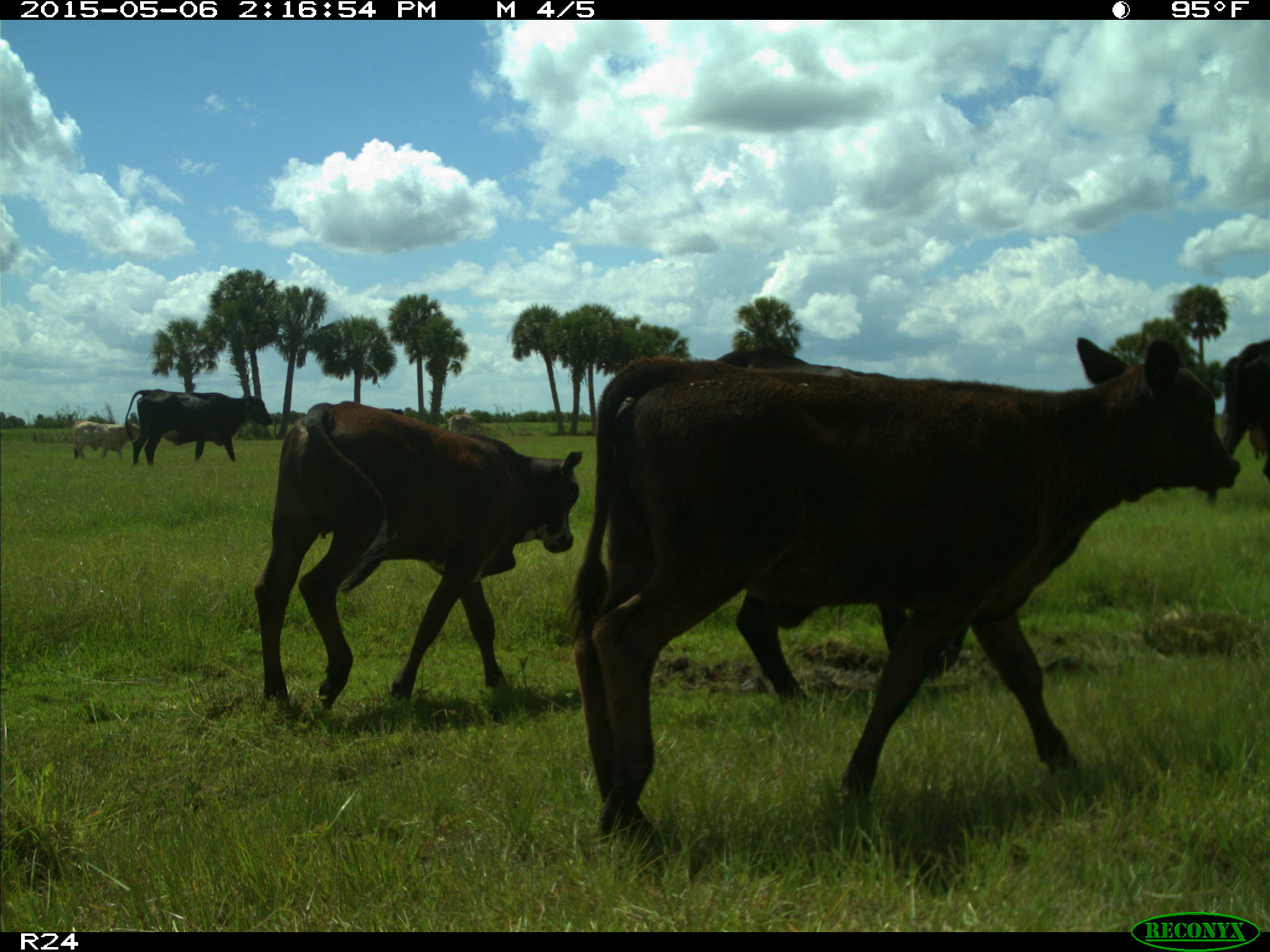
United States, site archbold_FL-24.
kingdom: Animalia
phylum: Chordata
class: Mammalia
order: Artiodactyla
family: Bovidae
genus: Bos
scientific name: Bos taurus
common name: domestic cow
Bos taurus (domestic cow).